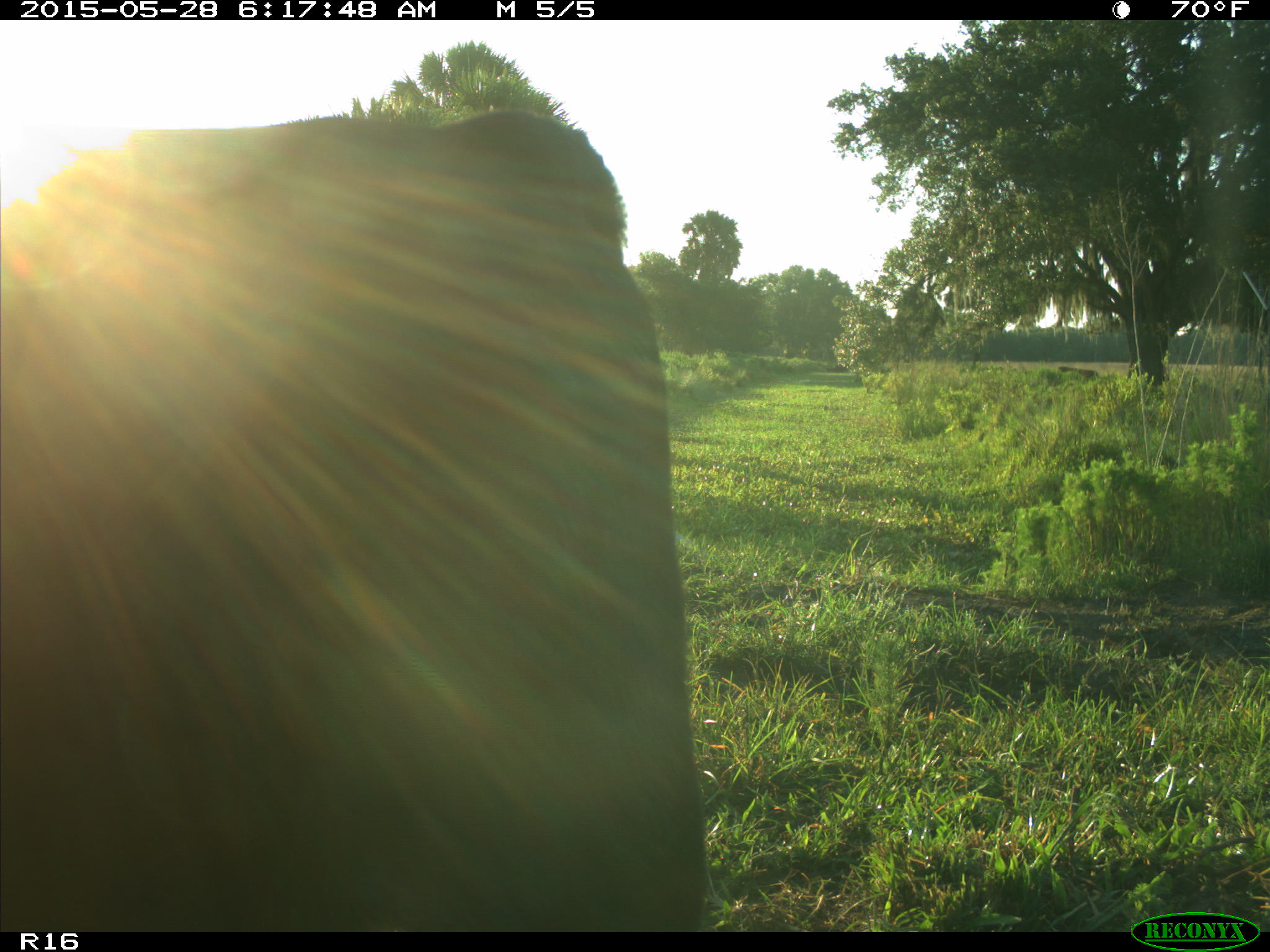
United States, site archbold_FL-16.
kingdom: Animalia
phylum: Chordata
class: Mammalia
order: Artiodactyla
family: Bovidae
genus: Bos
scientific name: Bos taurus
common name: domestic cow